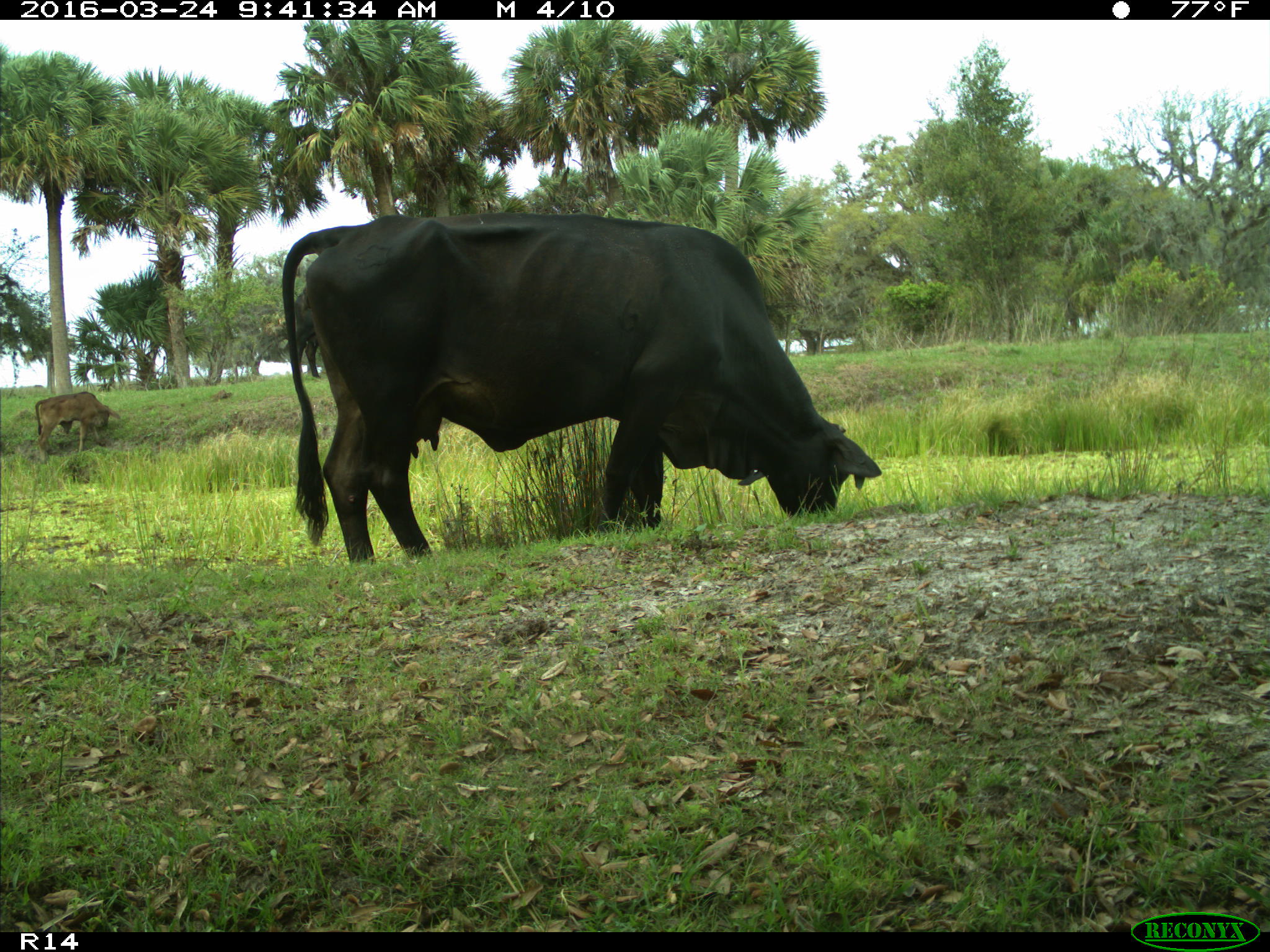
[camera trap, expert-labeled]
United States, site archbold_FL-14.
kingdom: Animalia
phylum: Chordata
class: Mammalia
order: Artiodactyla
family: Bovidae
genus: Bos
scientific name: Bos taurus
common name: domestic cow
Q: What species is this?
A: Bos taurus (domestic cow).